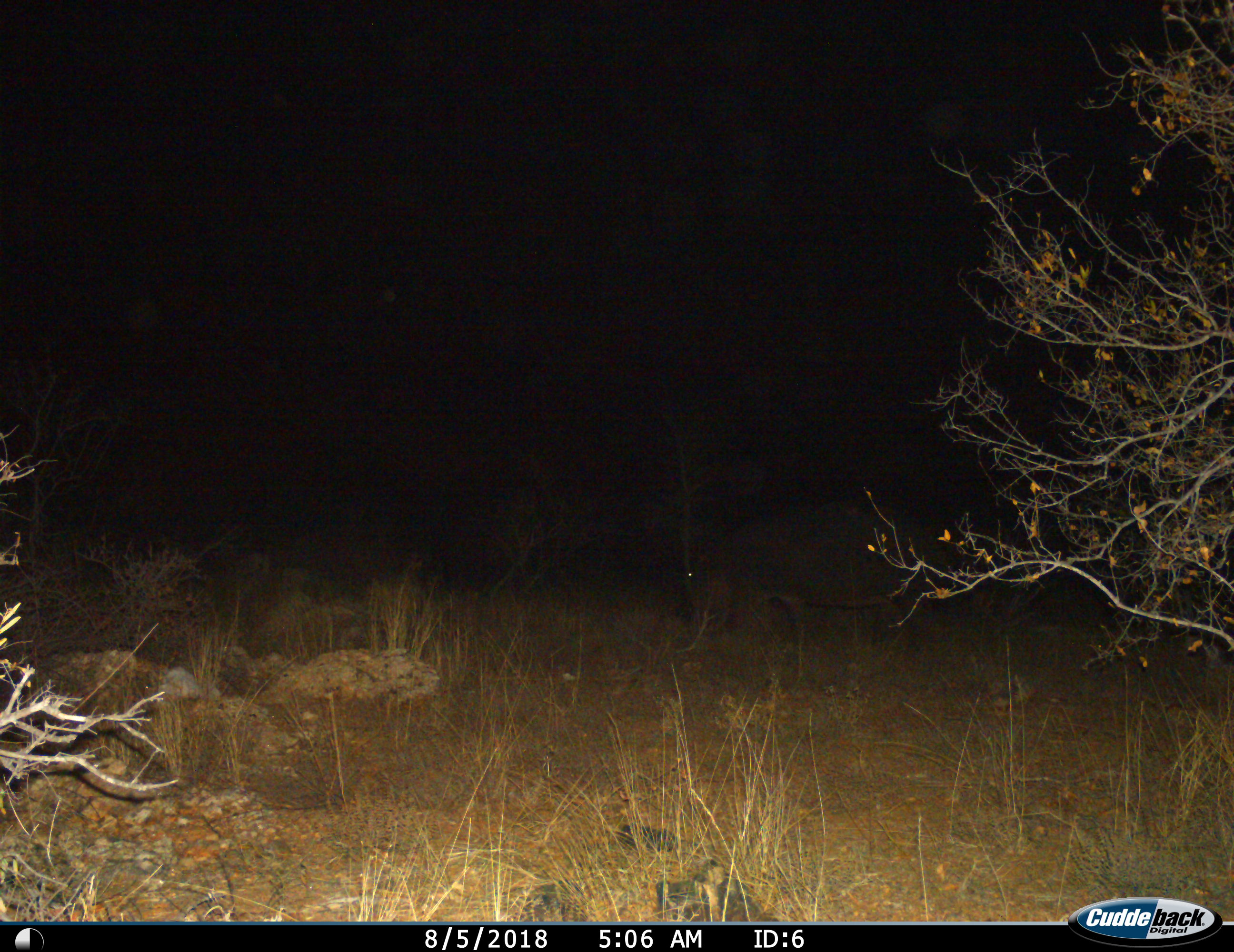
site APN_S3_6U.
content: unidentified animal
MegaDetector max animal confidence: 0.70